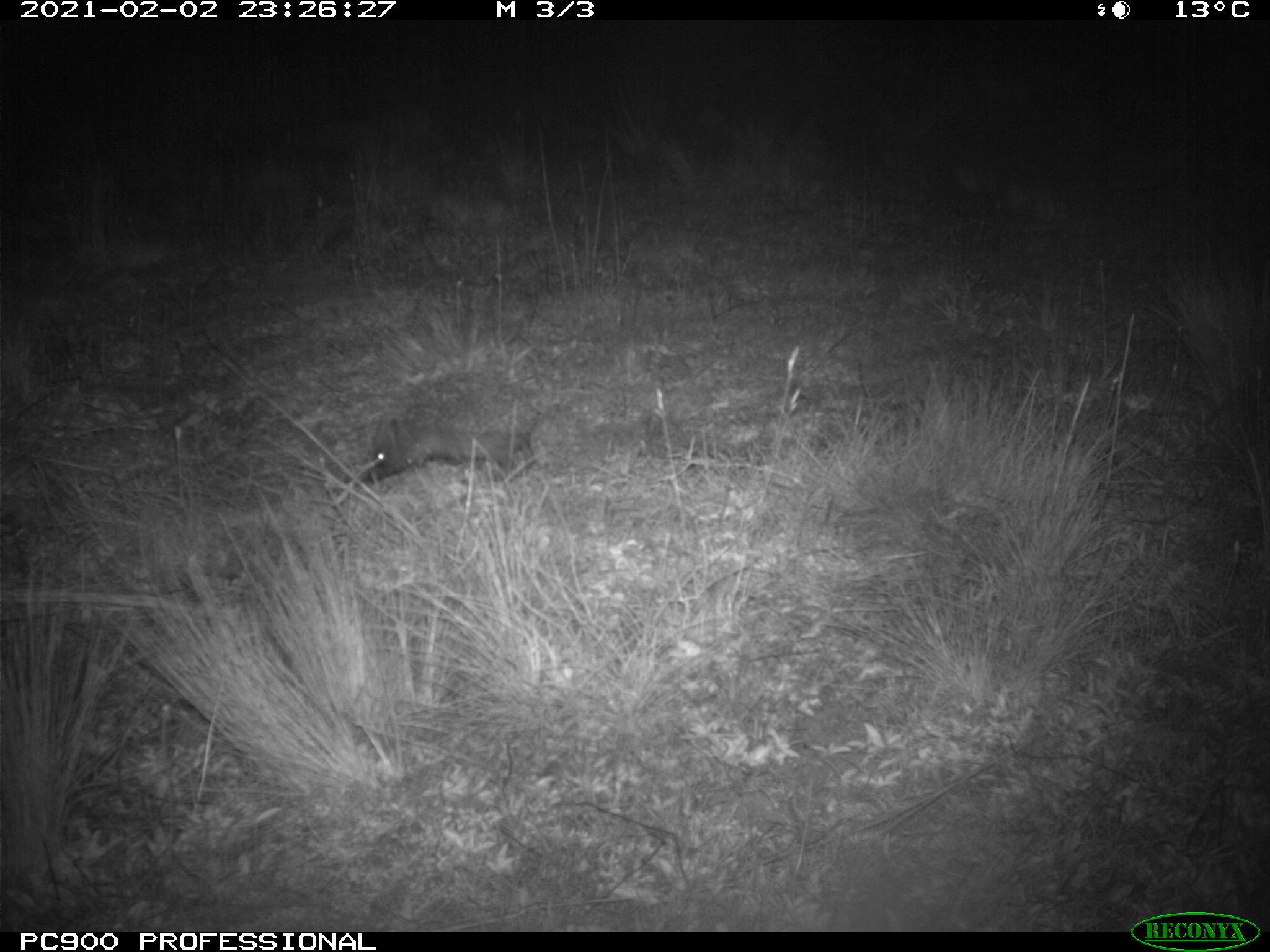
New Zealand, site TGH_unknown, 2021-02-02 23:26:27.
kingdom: Animalia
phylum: Chordata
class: Mammalia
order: Eulipotyphla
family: Erinaceidae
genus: Erinaceus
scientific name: Erinaceus europaeus europaeus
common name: european hedgehog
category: hedgehog